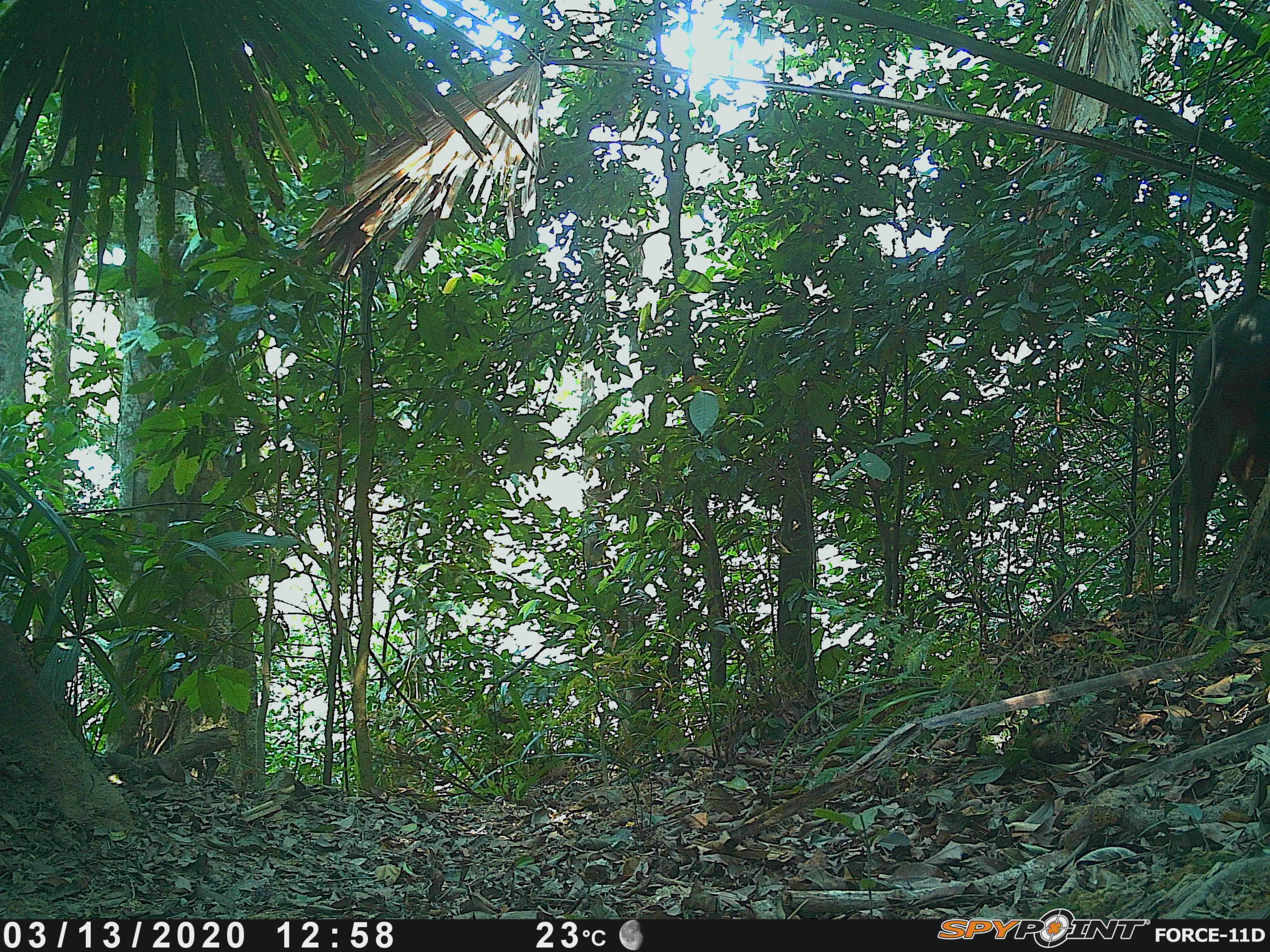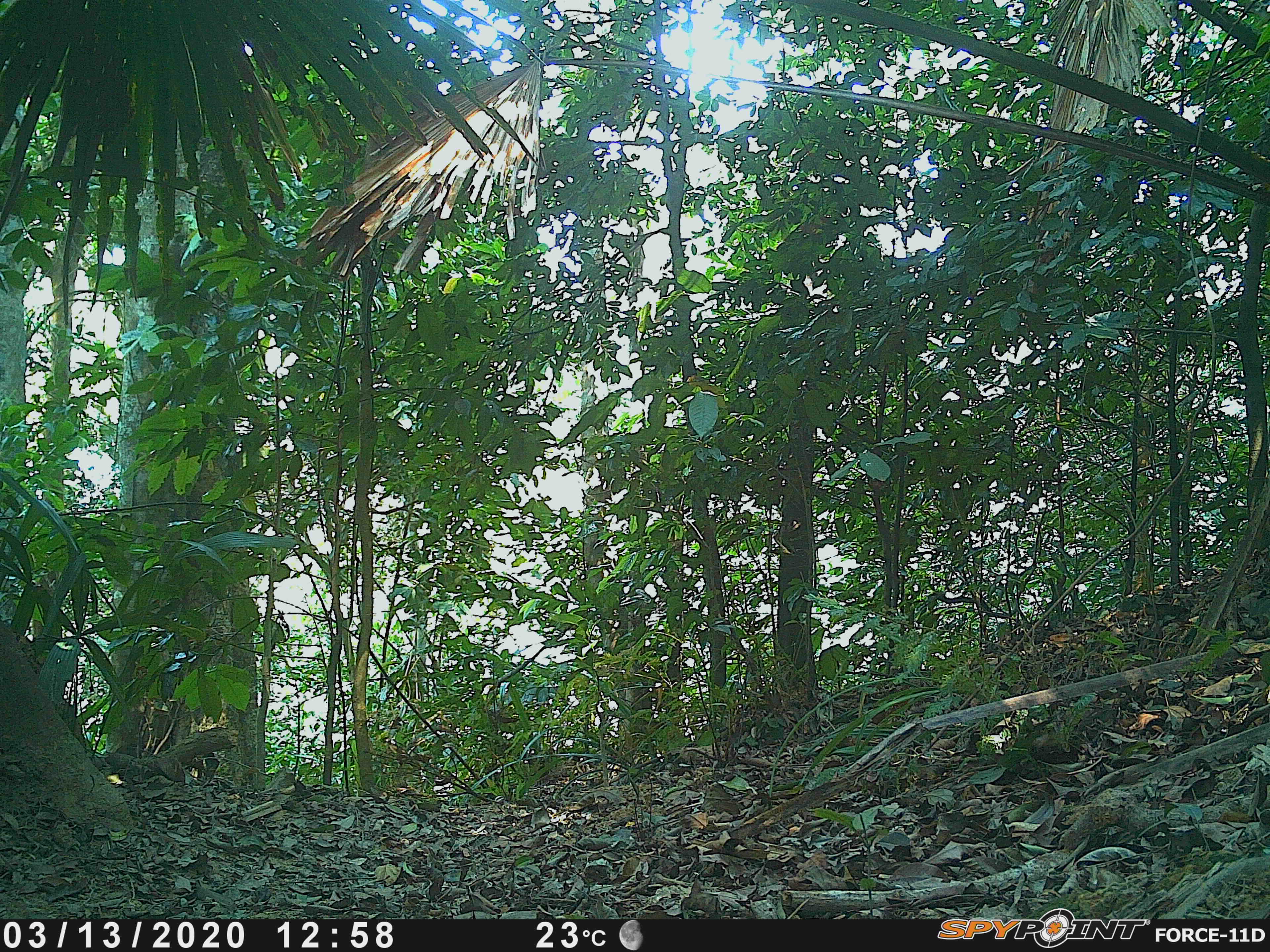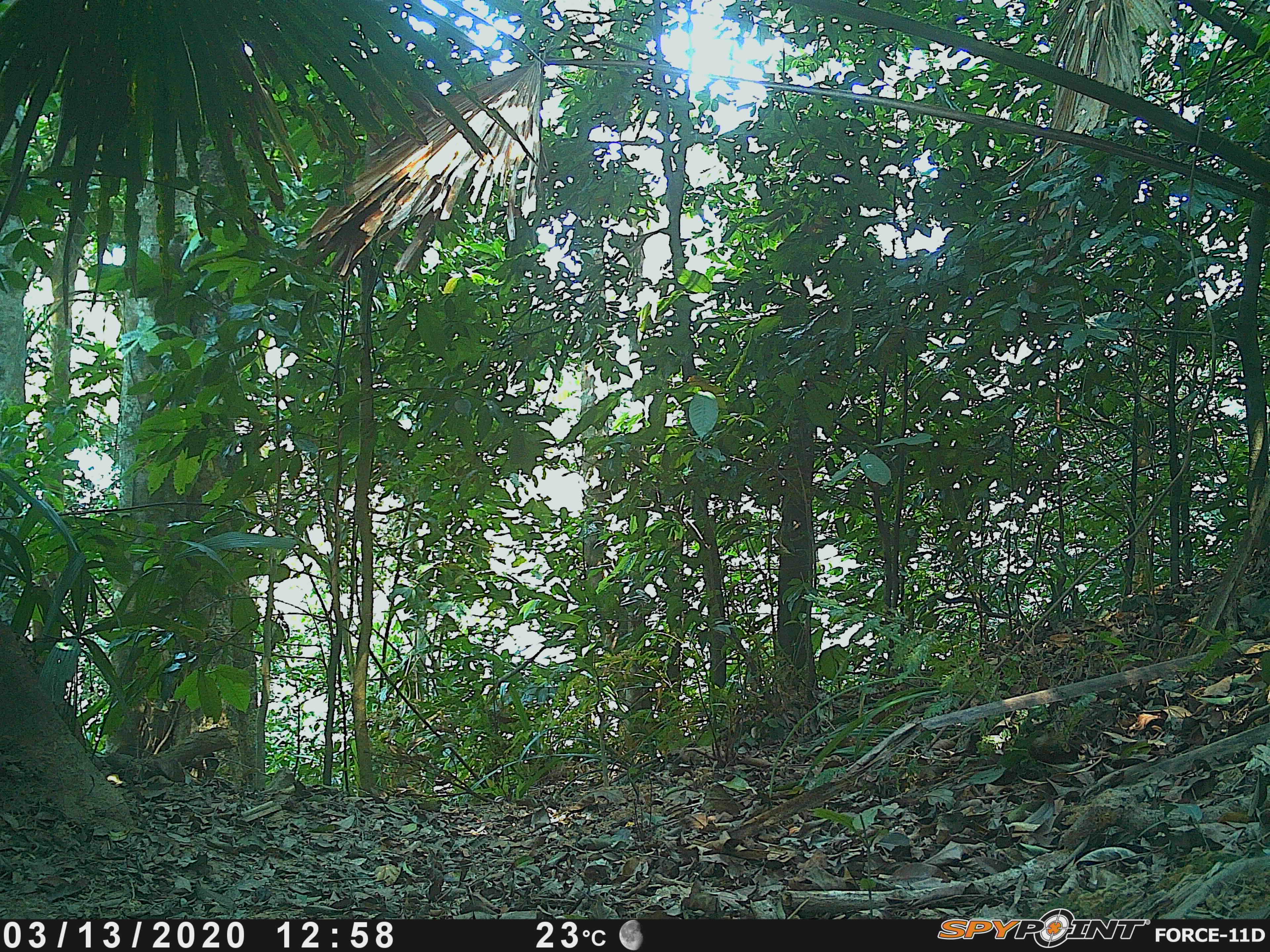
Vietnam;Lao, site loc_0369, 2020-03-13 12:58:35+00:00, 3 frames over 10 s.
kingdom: Animalia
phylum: Chordata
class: Mammalia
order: Artiodactyla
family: Bovidae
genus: Capricornis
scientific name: Capricornis sumatraensis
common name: chinese serow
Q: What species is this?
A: Chinese serow (Capricornis sumatraensis).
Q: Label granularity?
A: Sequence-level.